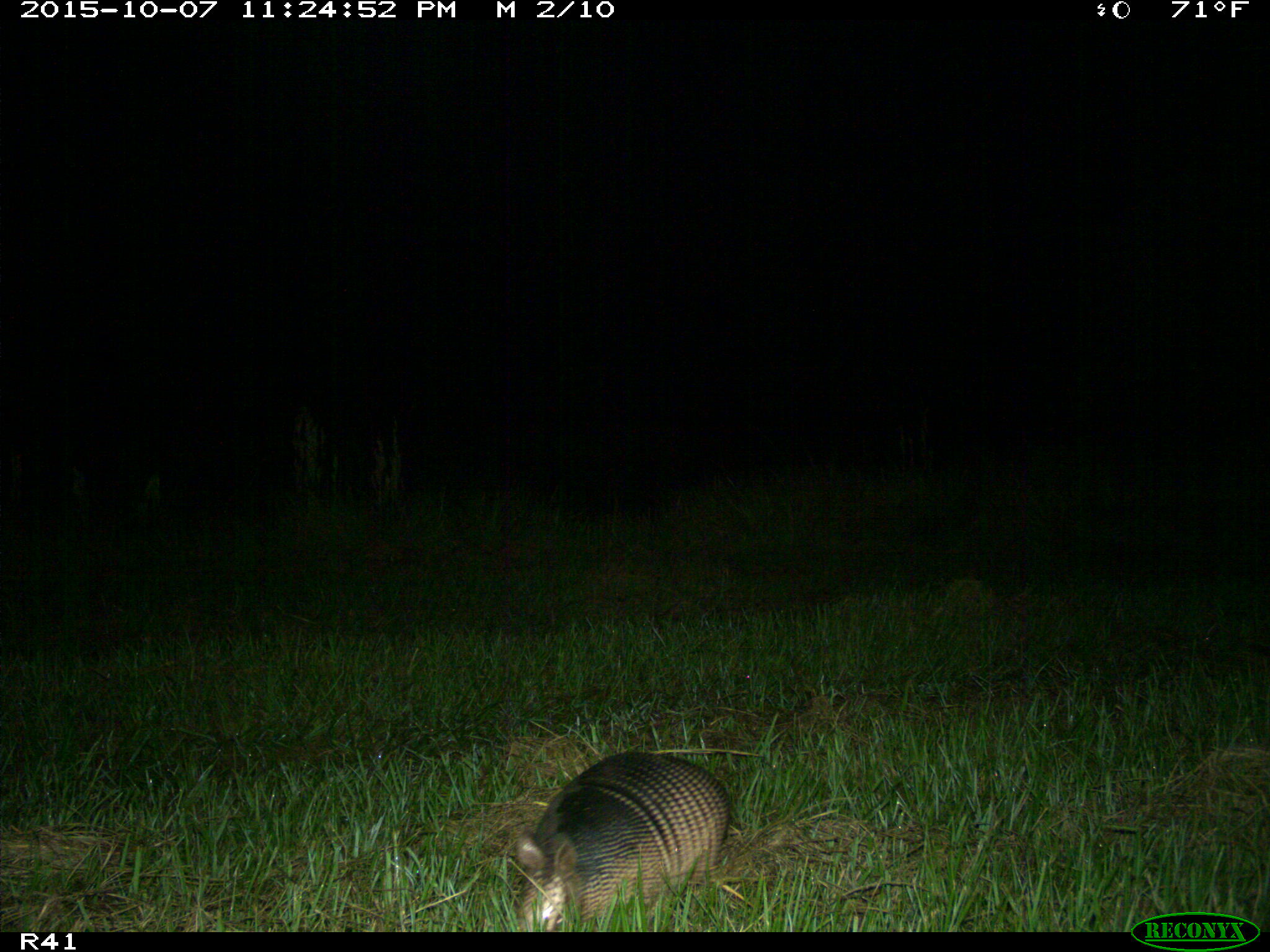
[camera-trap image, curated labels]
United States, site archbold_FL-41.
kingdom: Animalia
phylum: Chordata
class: Mammalia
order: Cingulata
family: Dasypodidae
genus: Dasypus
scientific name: Dasypus novemcinctus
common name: nine-banded armadillo